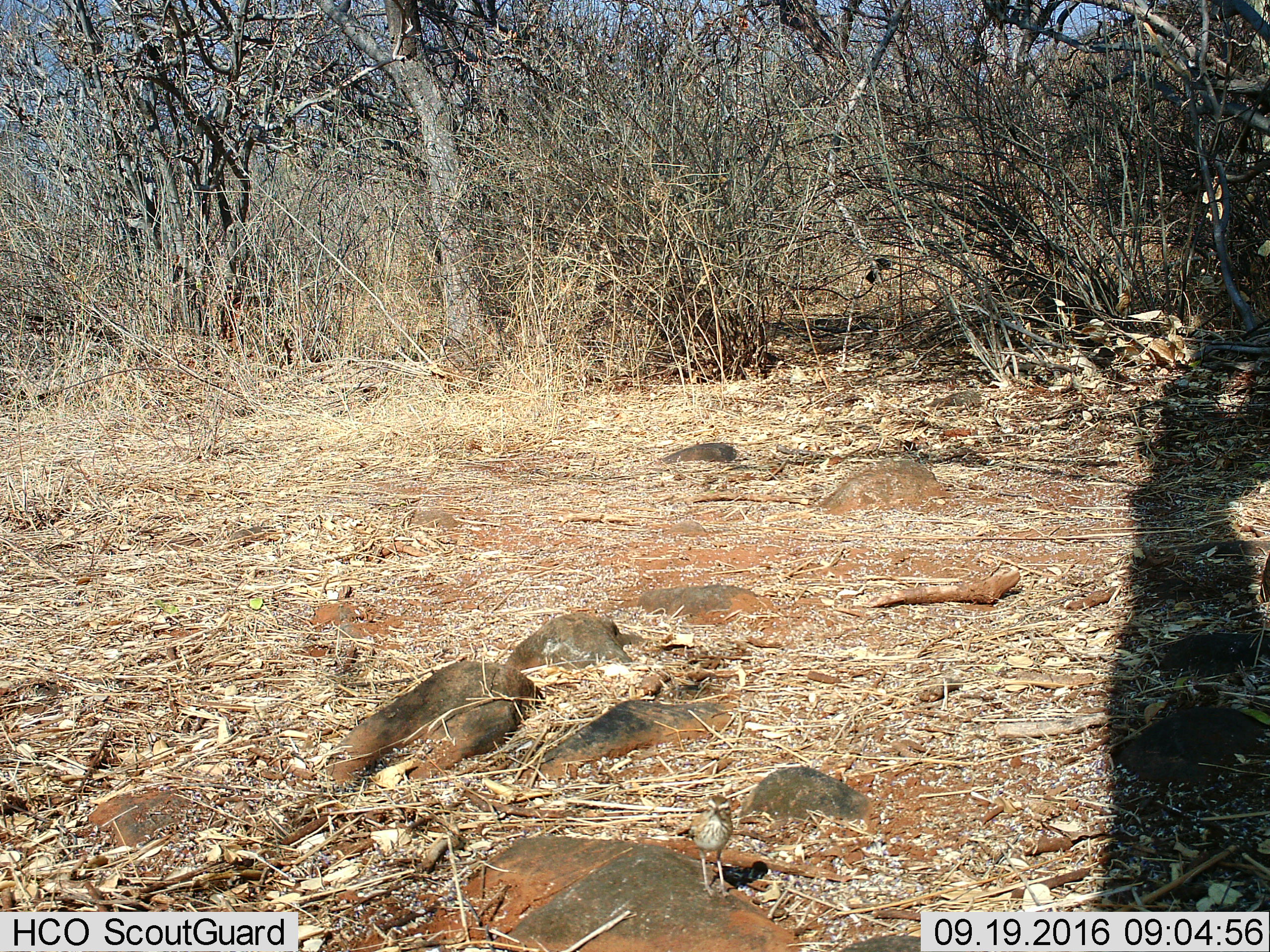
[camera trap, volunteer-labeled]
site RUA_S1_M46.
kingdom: Animalia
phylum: Chordata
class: Aves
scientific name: Aves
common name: bird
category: birdother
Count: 1.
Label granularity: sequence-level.